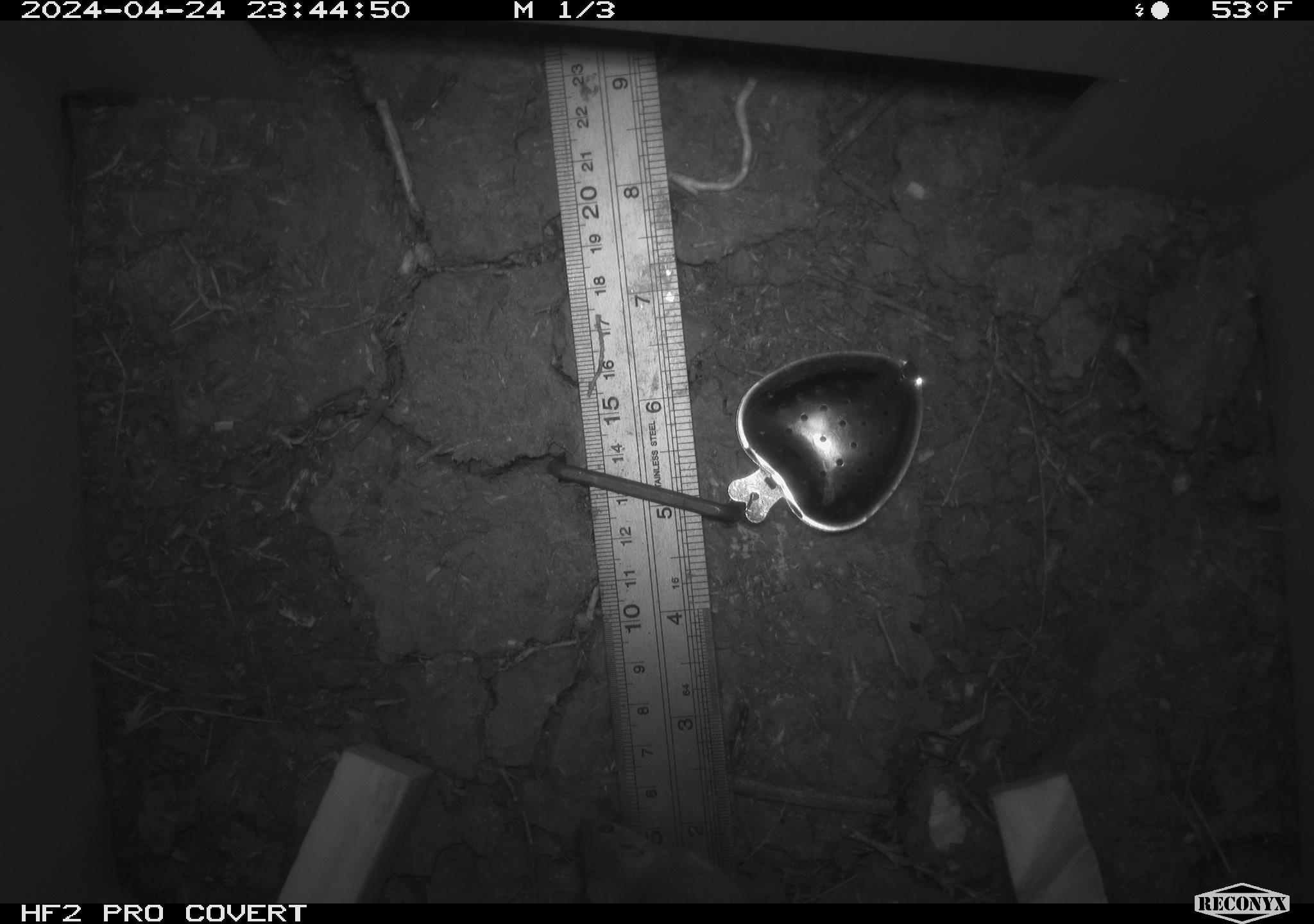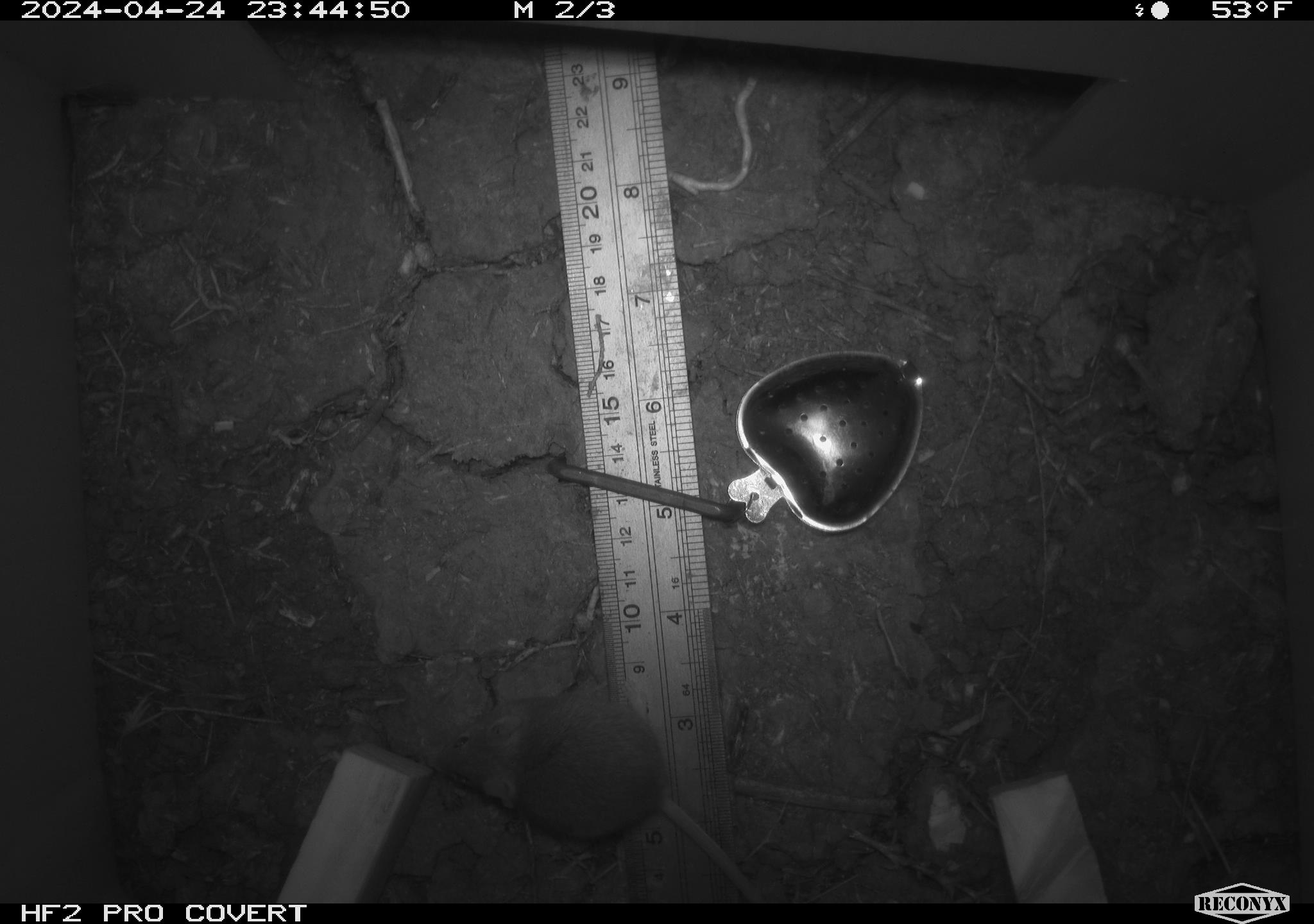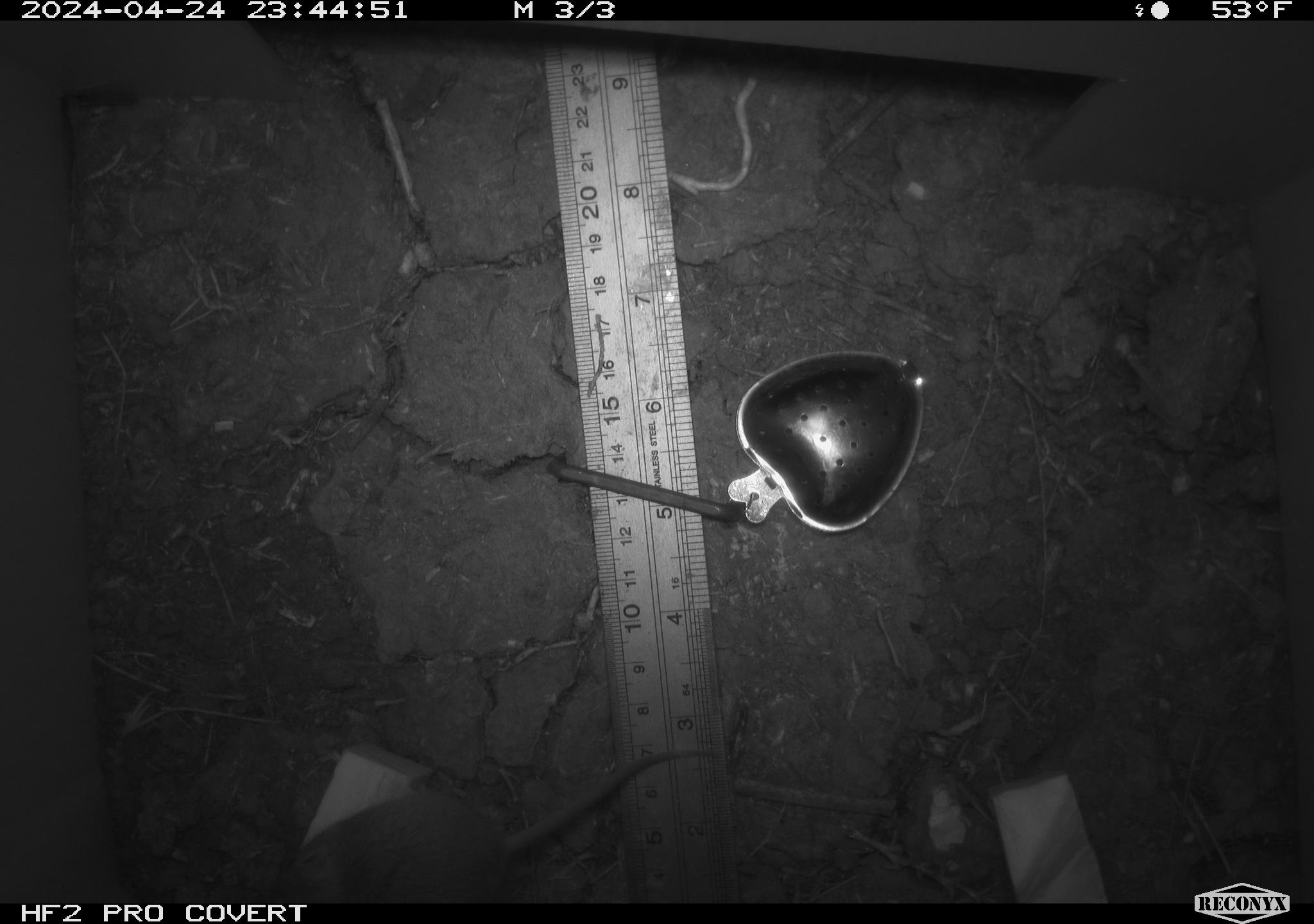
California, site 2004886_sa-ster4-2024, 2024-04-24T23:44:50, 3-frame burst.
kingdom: Animalia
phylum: Chordata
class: Mammalia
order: Rodentia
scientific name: Rodentia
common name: mouse species